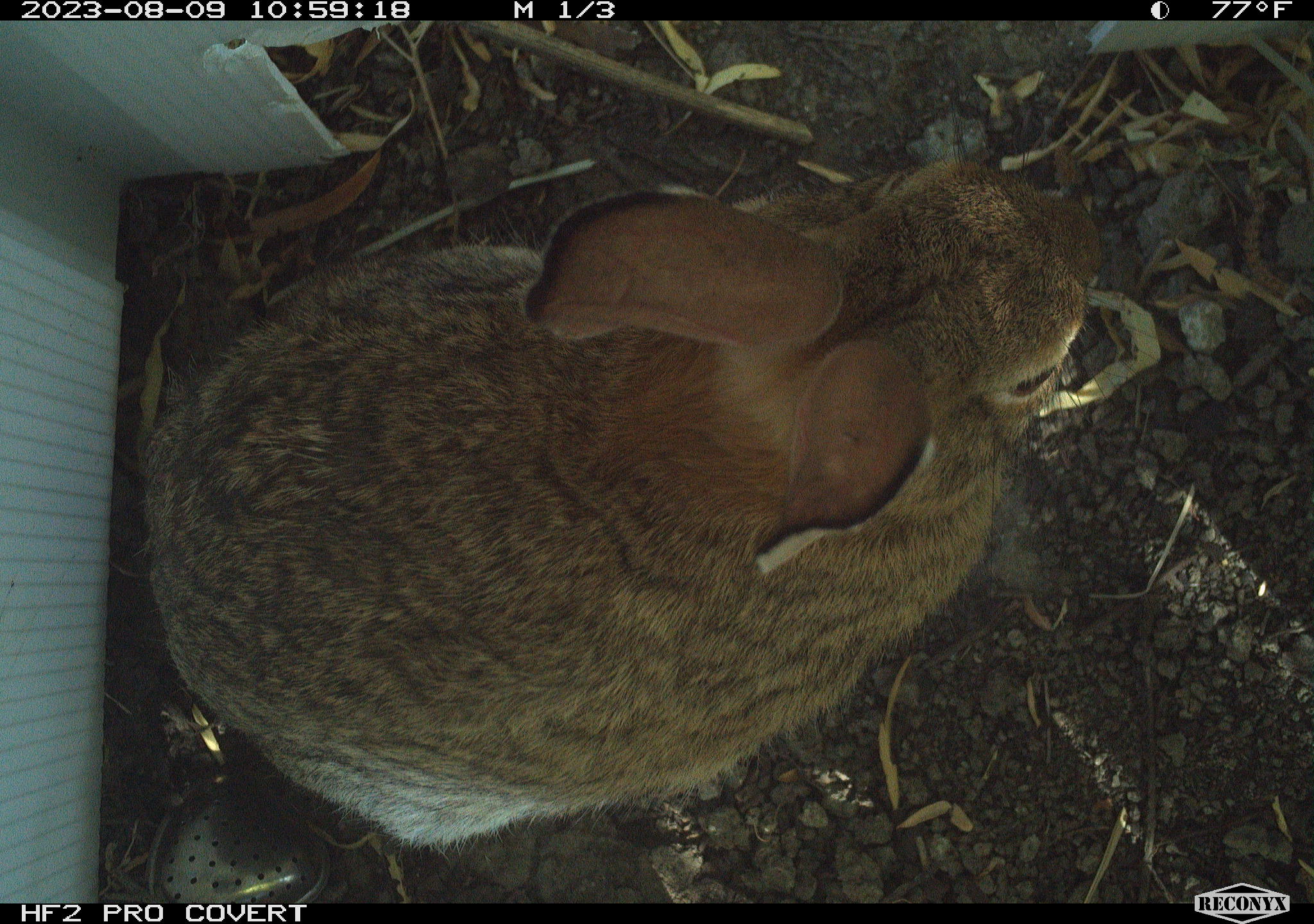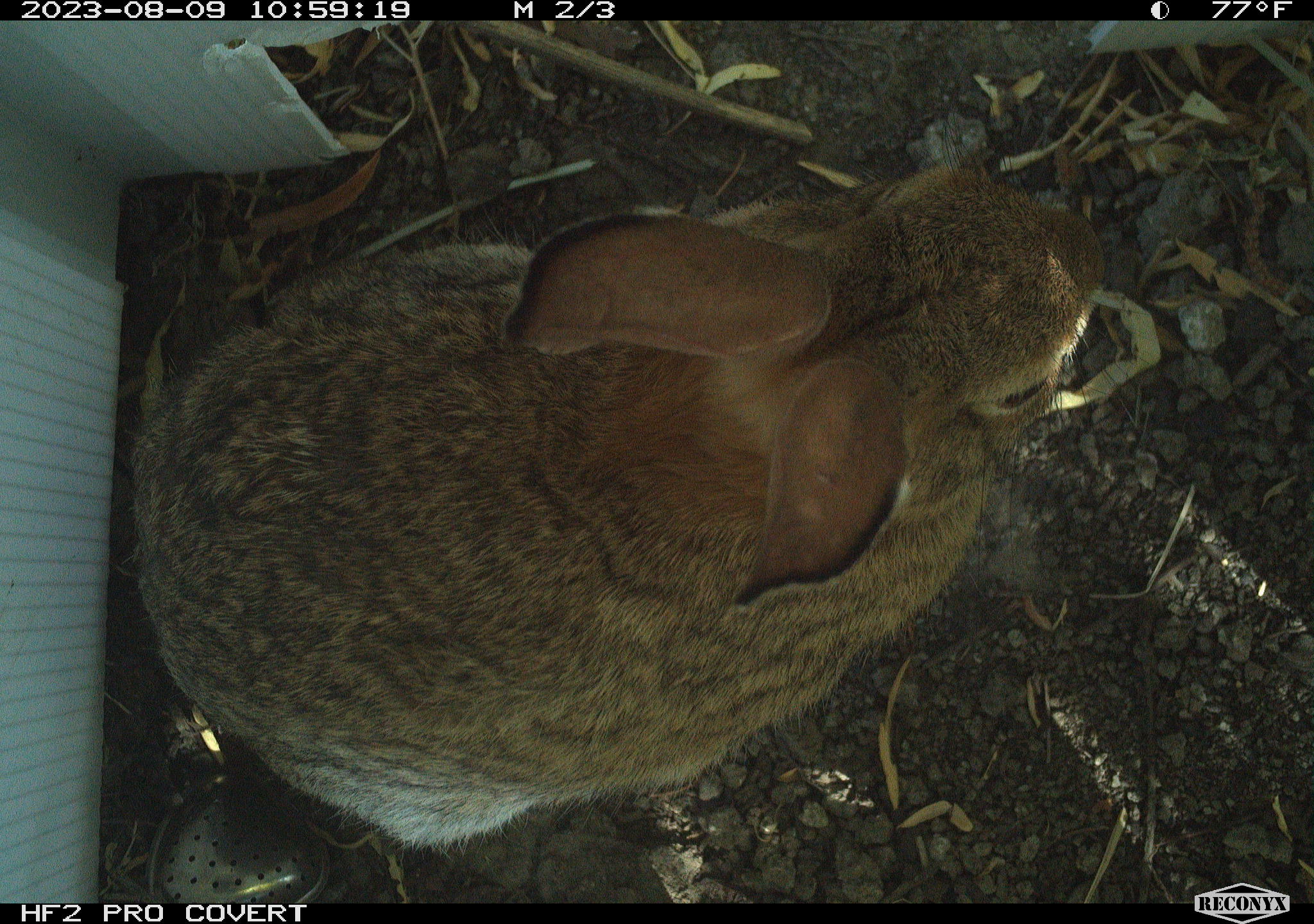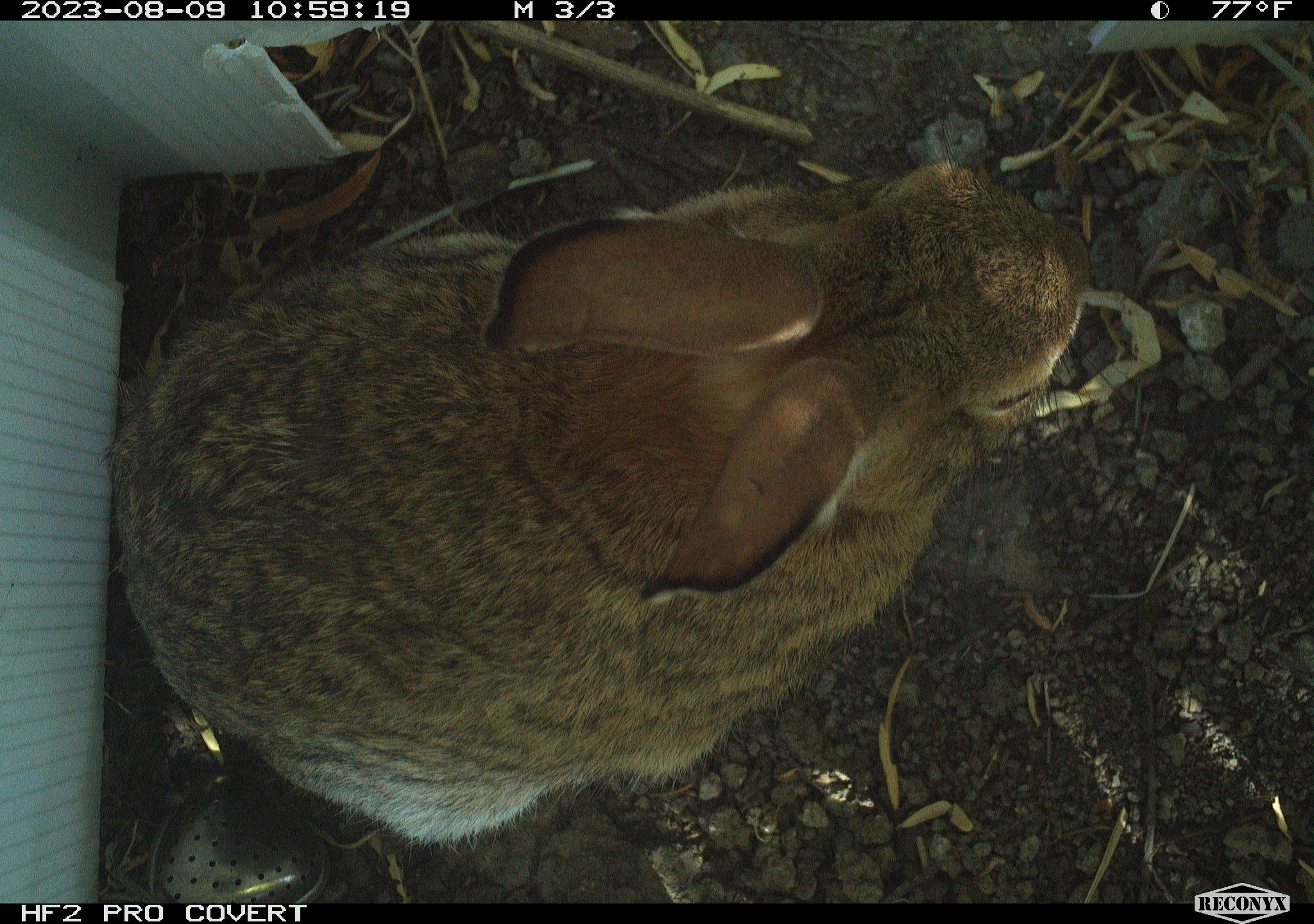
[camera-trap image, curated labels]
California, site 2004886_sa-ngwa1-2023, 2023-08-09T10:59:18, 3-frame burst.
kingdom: Animalia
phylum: Chordata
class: Mammalia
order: Lagomorpha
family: Leporidae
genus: Sylvilagus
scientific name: Sylvilagus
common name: cottontail rabbits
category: sylvilagus species